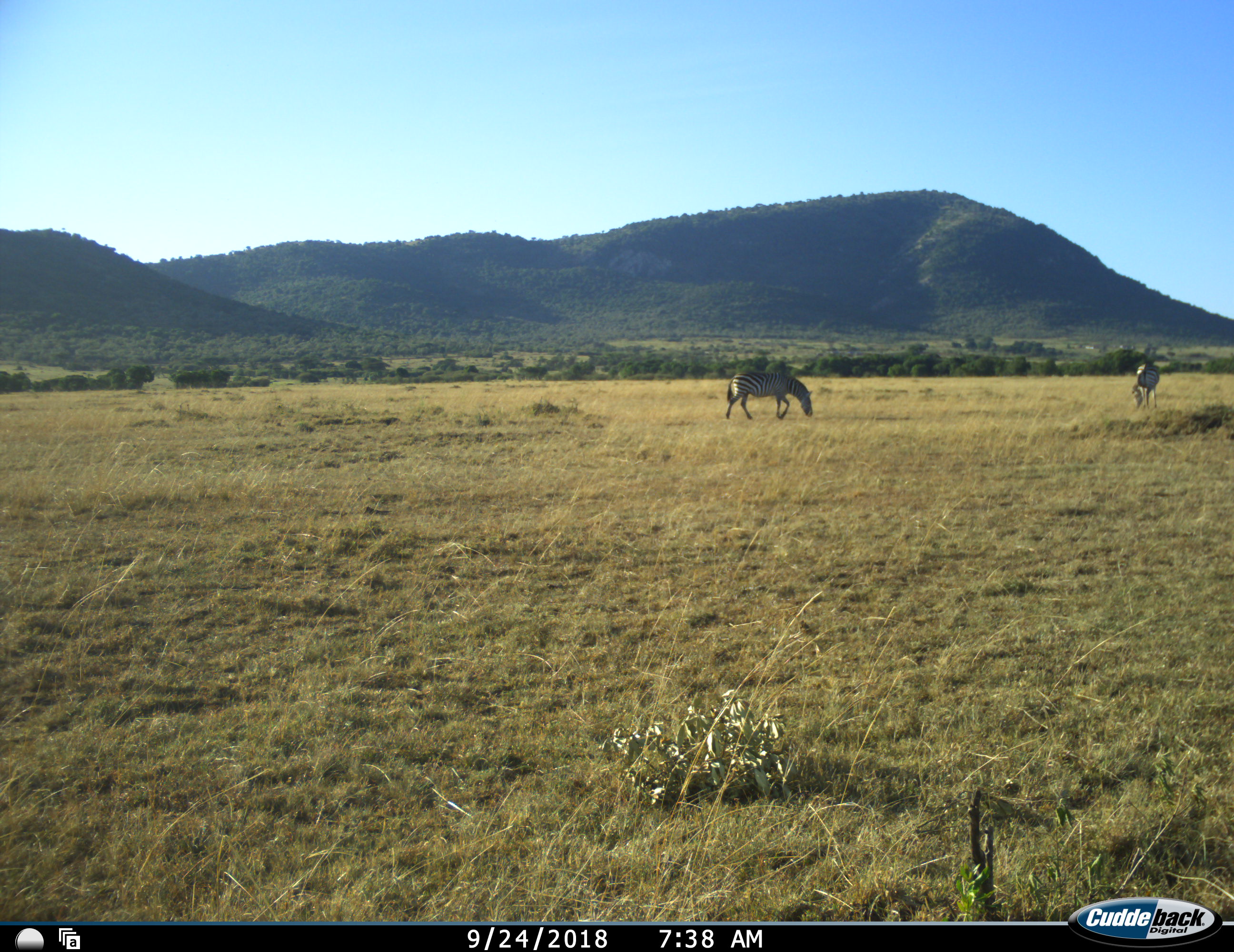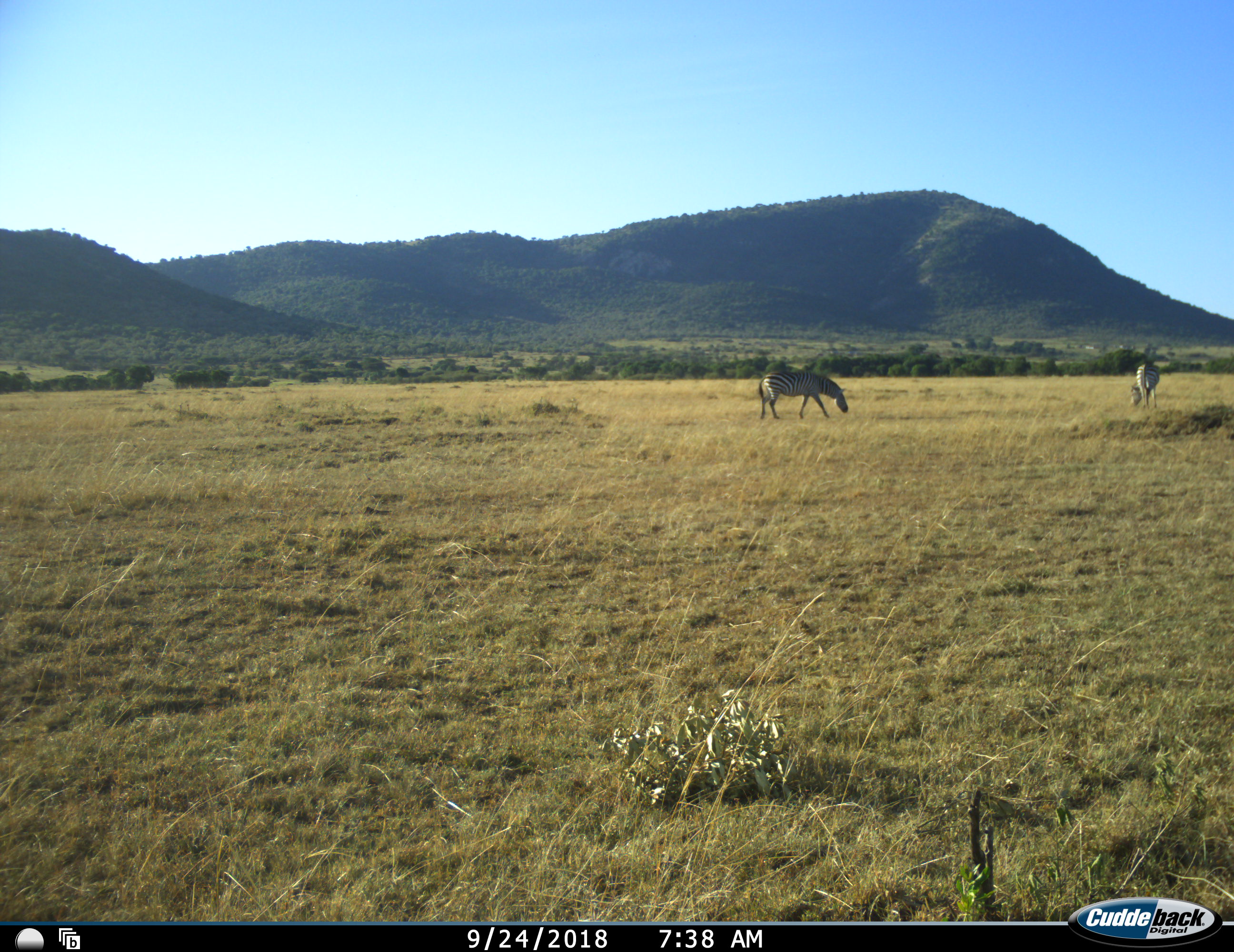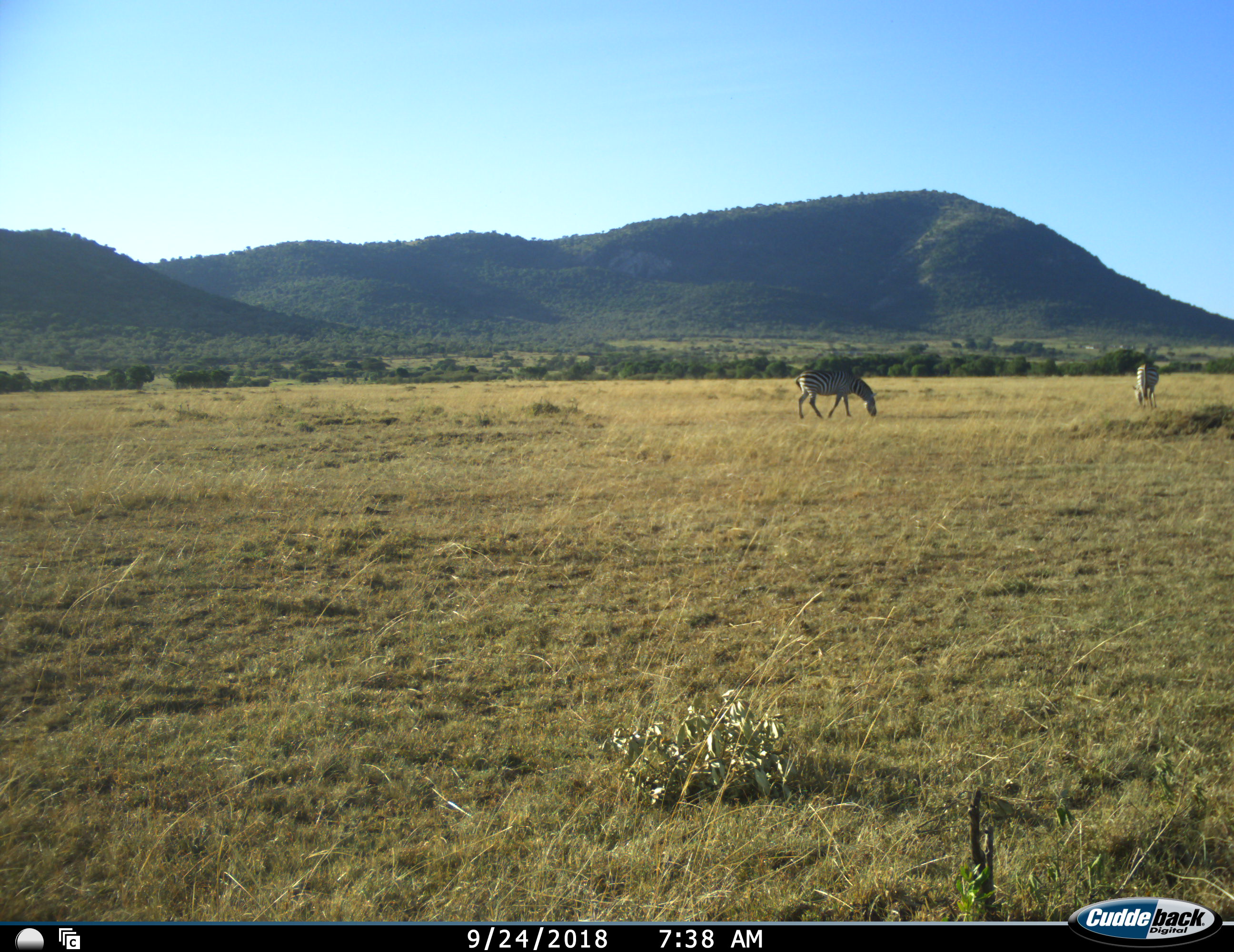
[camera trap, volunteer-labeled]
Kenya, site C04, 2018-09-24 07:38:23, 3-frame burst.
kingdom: Animalia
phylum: Chordata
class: Mammalia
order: Perissodactyla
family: Equidae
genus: Equus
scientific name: Equus quagga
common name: plains zebra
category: zebra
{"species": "zebra (plains zebra) (Equus quagga)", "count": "2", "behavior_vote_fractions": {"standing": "20%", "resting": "0%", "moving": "60%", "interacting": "0%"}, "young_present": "0%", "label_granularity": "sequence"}